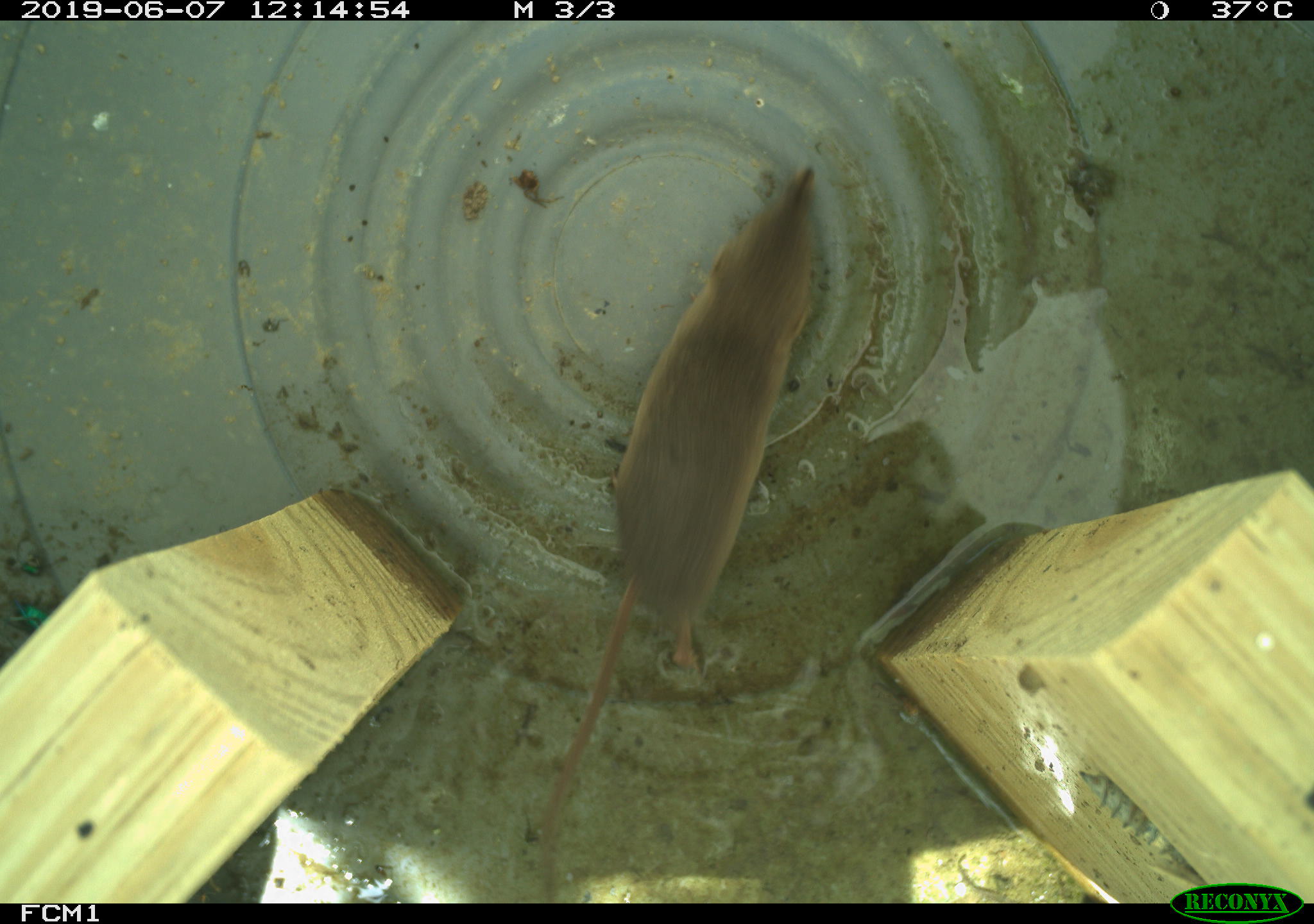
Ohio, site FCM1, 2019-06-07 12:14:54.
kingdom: Animalia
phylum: Chordata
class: Mammalia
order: Eulipotyphla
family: Soricidae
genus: Sorex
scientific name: Sorex cinereus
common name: masked shrew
Masked shrew (Sorex cinereus).